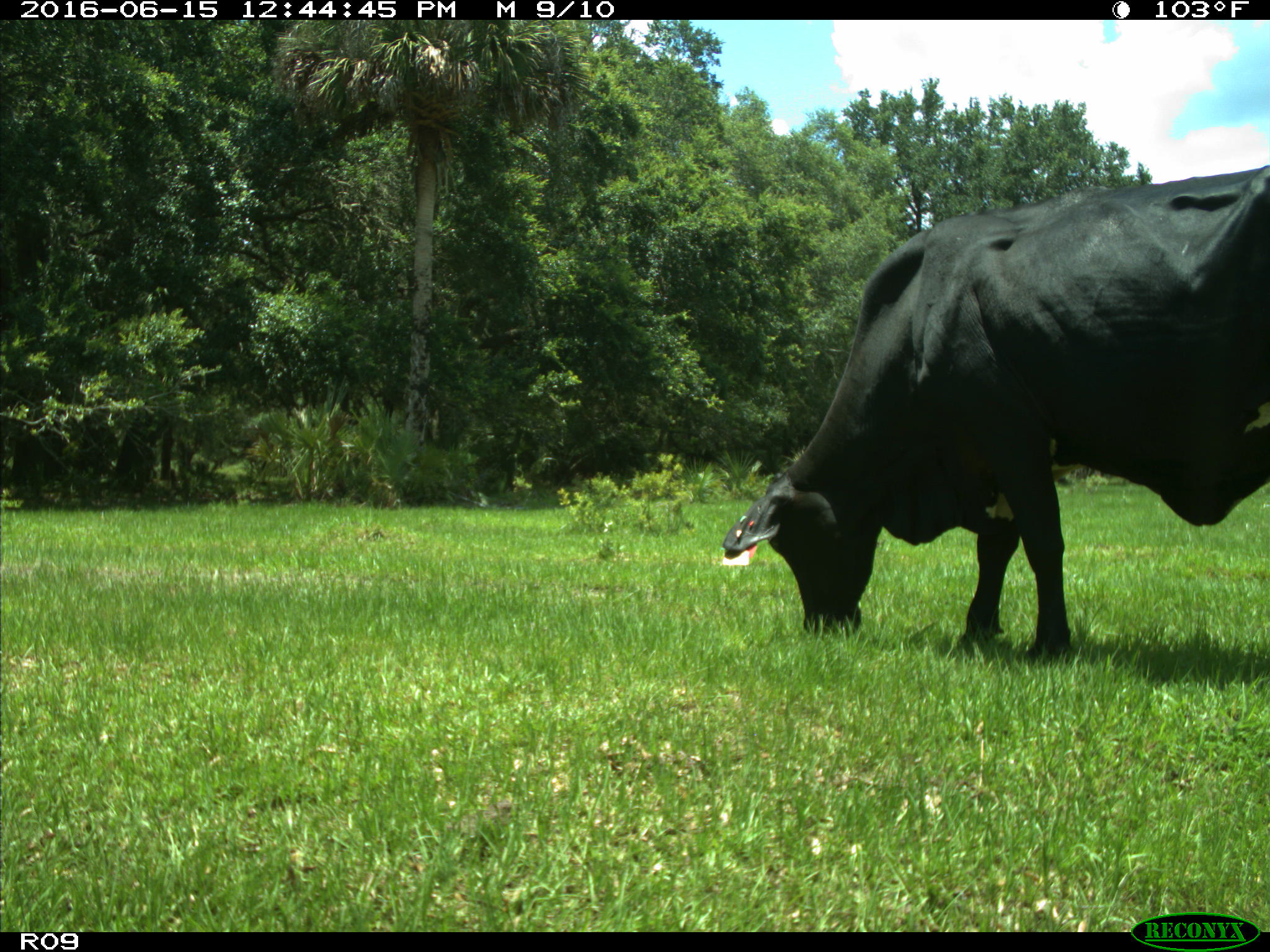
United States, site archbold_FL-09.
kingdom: Animalia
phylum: Chordata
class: Mammalia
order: Artiodactyla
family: Bovidae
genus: Bos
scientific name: Bos taurus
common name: domestic cow